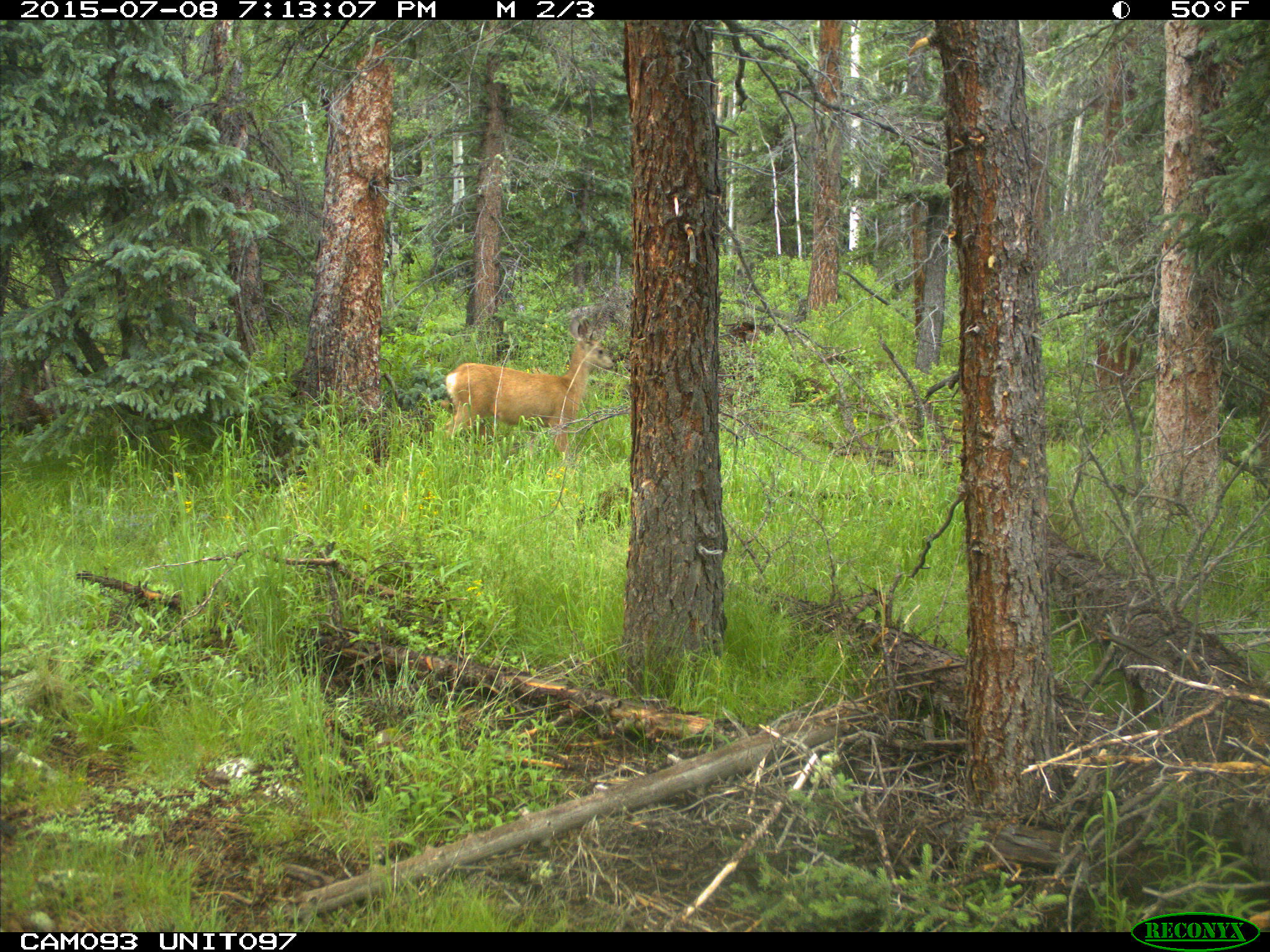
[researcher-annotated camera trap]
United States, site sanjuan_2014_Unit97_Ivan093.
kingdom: Animalia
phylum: Chordata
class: Mammalia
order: Artiodactyla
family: Cervidae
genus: Odocoileus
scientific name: Odocoileus hemionus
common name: mule deer